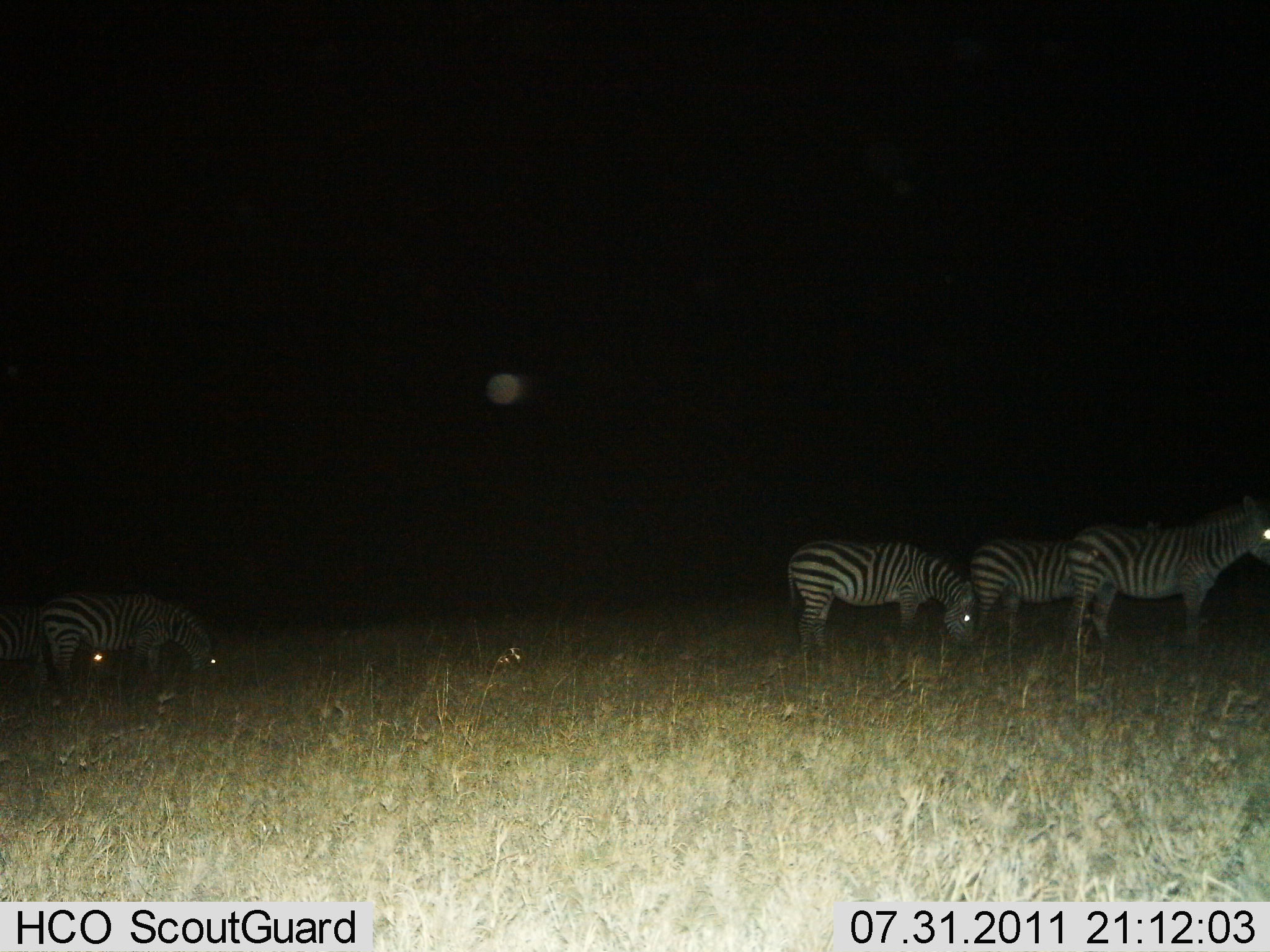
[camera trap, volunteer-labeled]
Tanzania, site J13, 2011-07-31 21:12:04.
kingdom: Animalia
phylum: Chordata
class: Mammalia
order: Perissodactyla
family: Equidae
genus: Equus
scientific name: Equus quagga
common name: plains zebra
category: zebra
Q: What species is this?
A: Zebra (plains zebra) (Equus quagga).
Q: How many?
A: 5.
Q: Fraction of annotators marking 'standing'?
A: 75%.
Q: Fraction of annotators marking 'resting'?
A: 8%.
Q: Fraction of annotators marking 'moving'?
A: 0%.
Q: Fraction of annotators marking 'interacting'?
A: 0%.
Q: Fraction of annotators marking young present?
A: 0%.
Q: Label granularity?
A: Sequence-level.